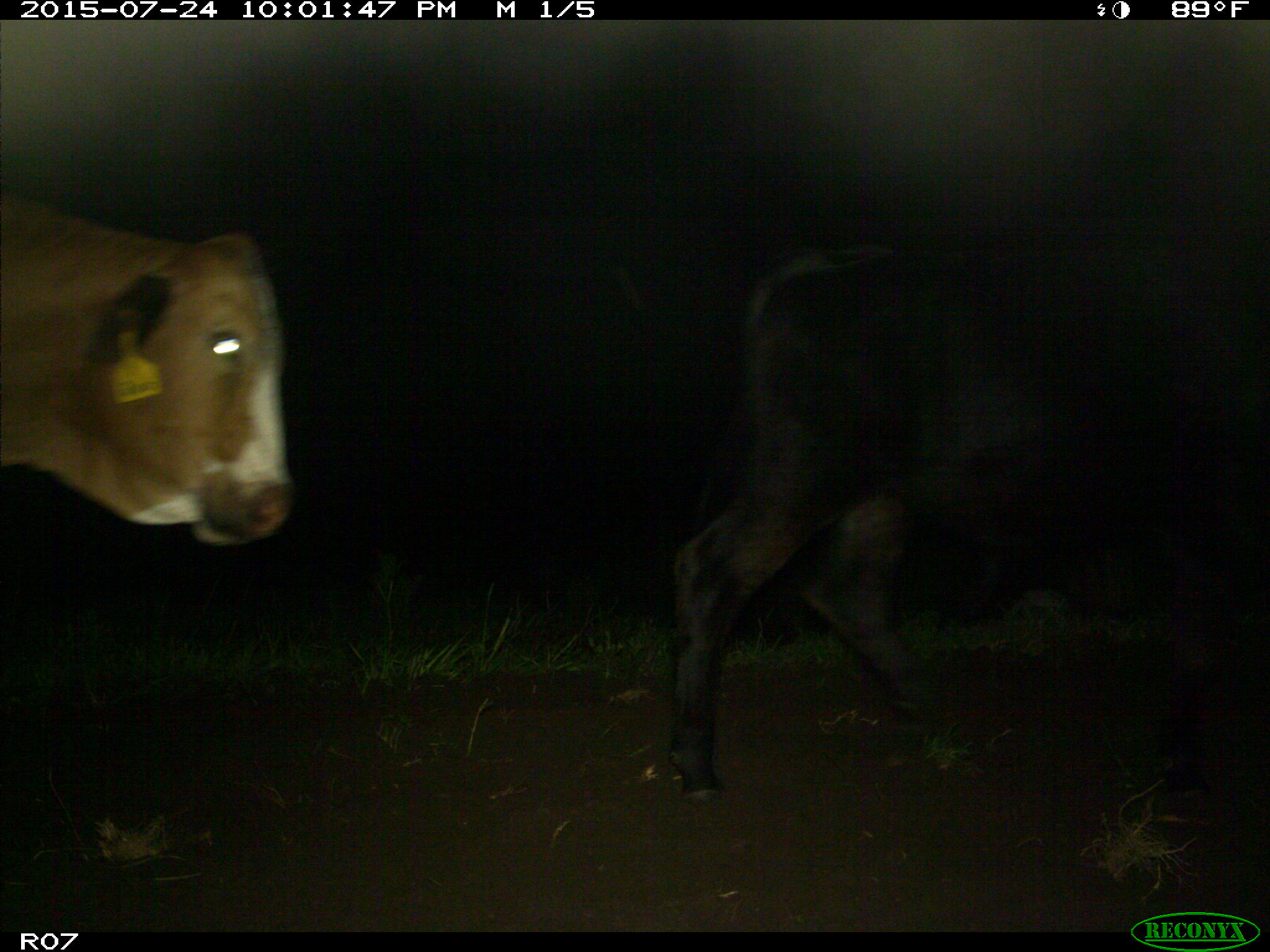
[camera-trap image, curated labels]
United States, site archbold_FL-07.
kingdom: Animalia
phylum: Chordata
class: Mammalia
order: Artiodactyla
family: Bovidae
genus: Bos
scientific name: Bos taurus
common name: domestic cow